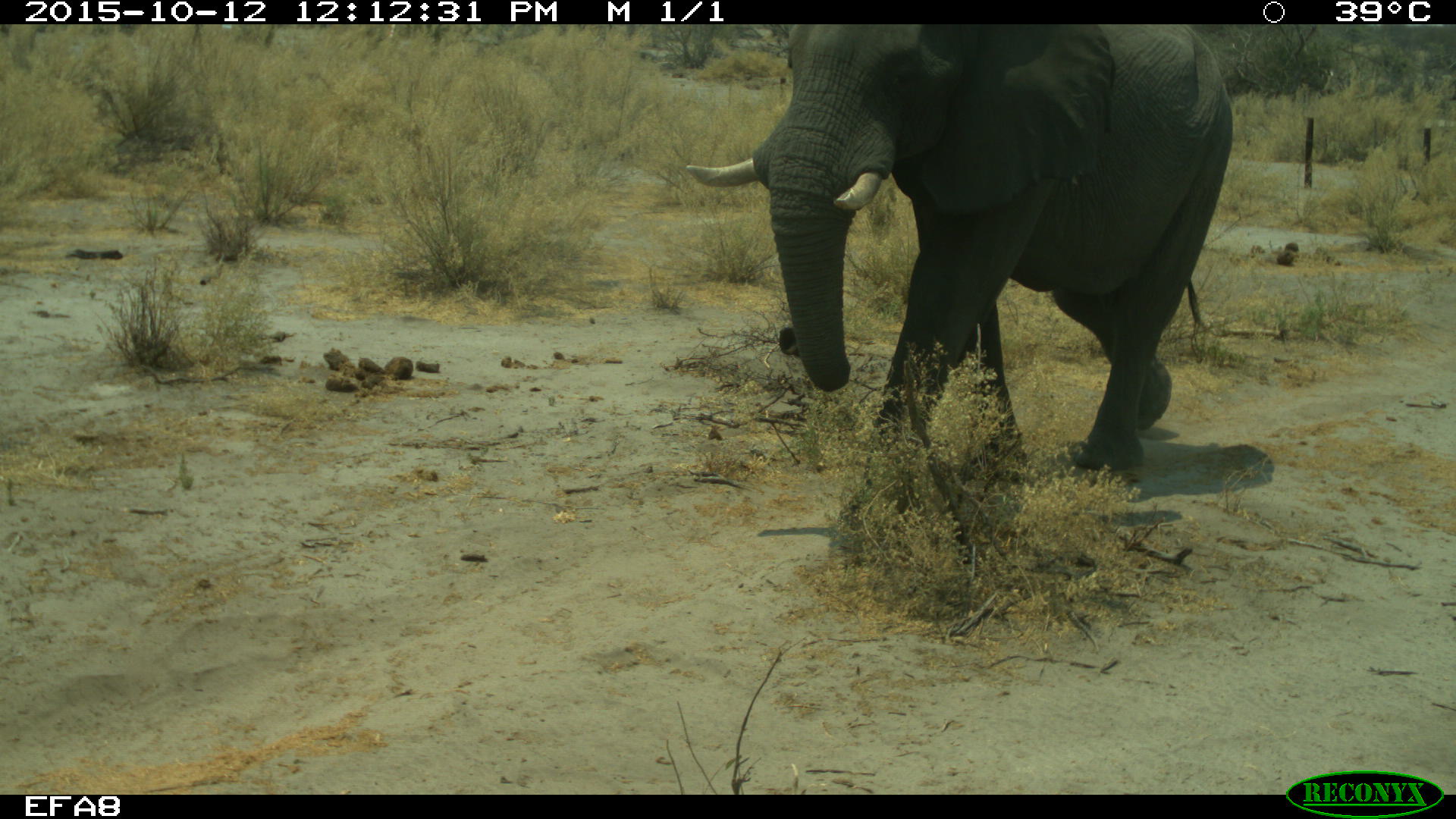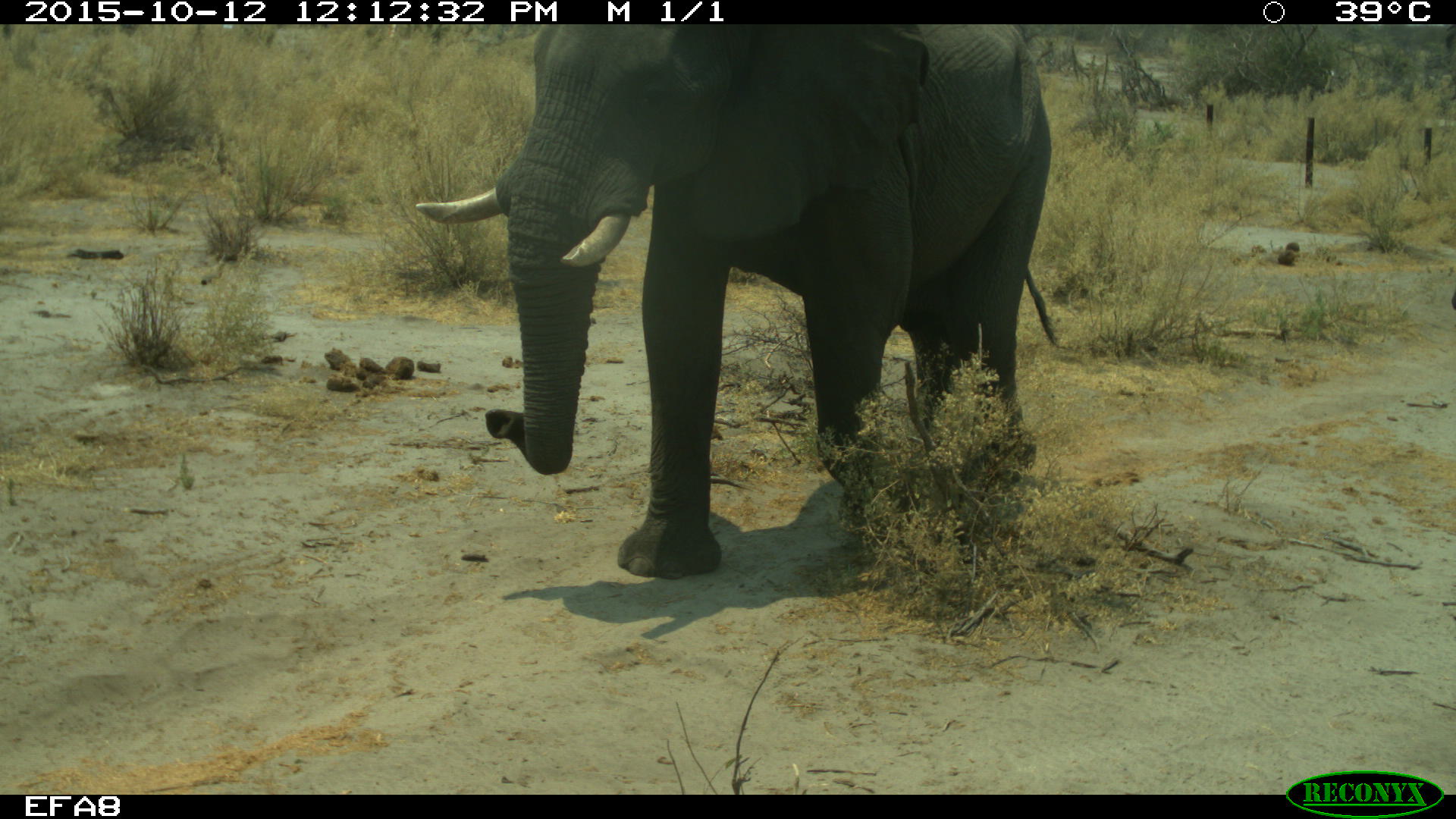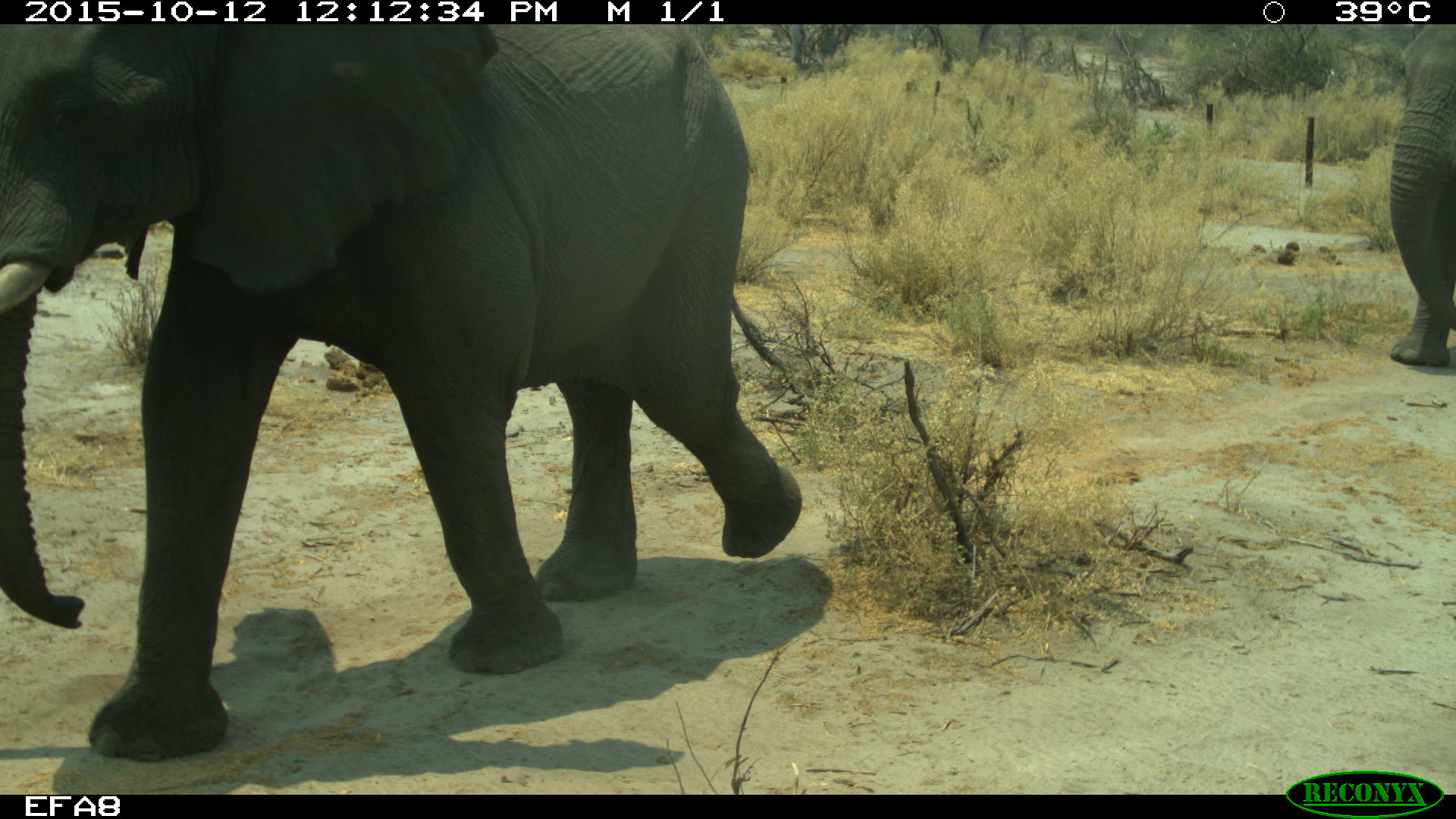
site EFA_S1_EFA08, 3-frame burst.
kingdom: Animalia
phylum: Chordata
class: Mammalia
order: Proboscidea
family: Elephantidae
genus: Loxodonta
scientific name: Loxodonta africana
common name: african bush elephant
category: elephant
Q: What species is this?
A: Elephant (african bush elephant) (Loxodonta africana).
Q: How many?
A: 2.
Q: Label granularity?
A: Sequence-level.